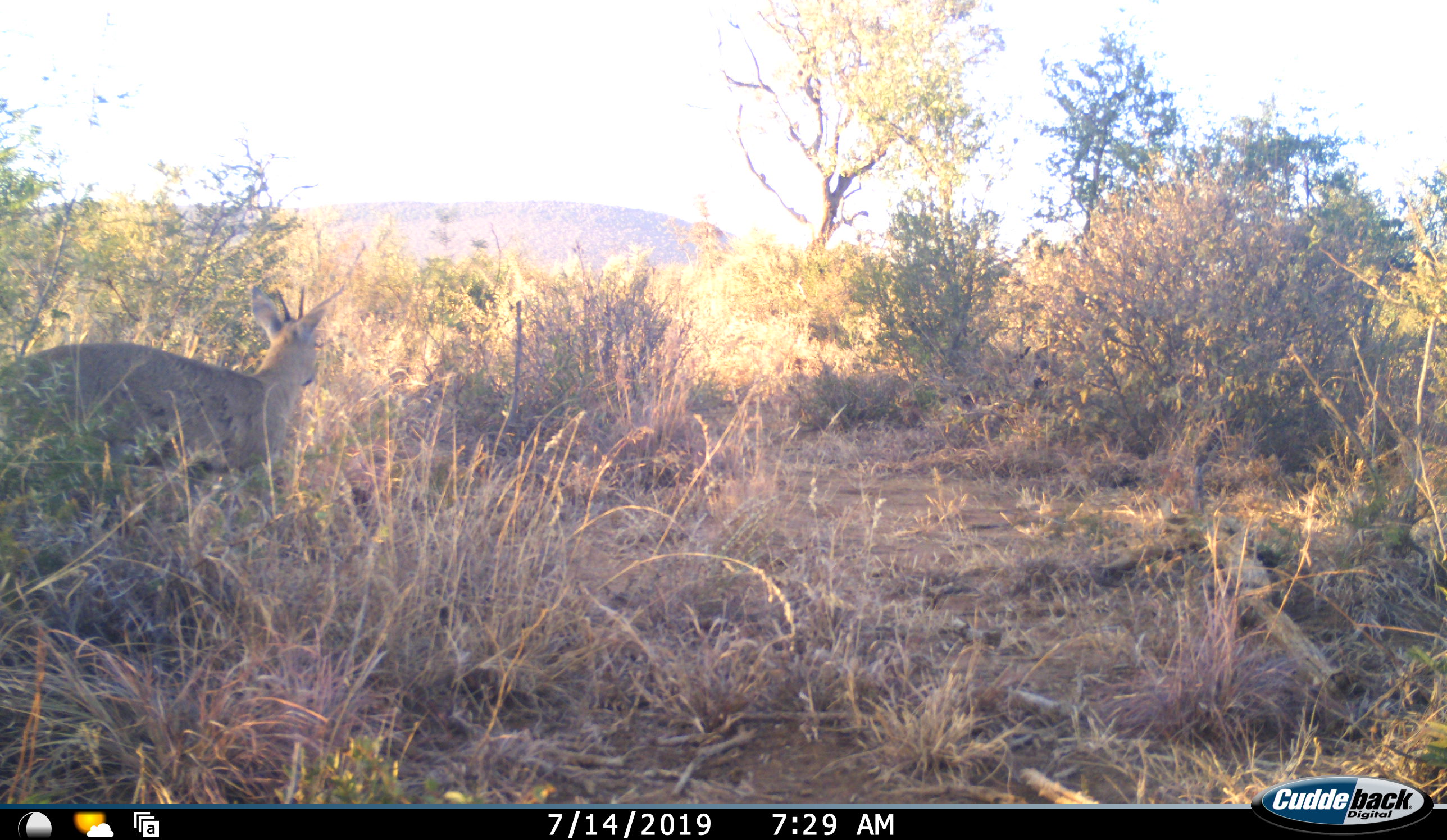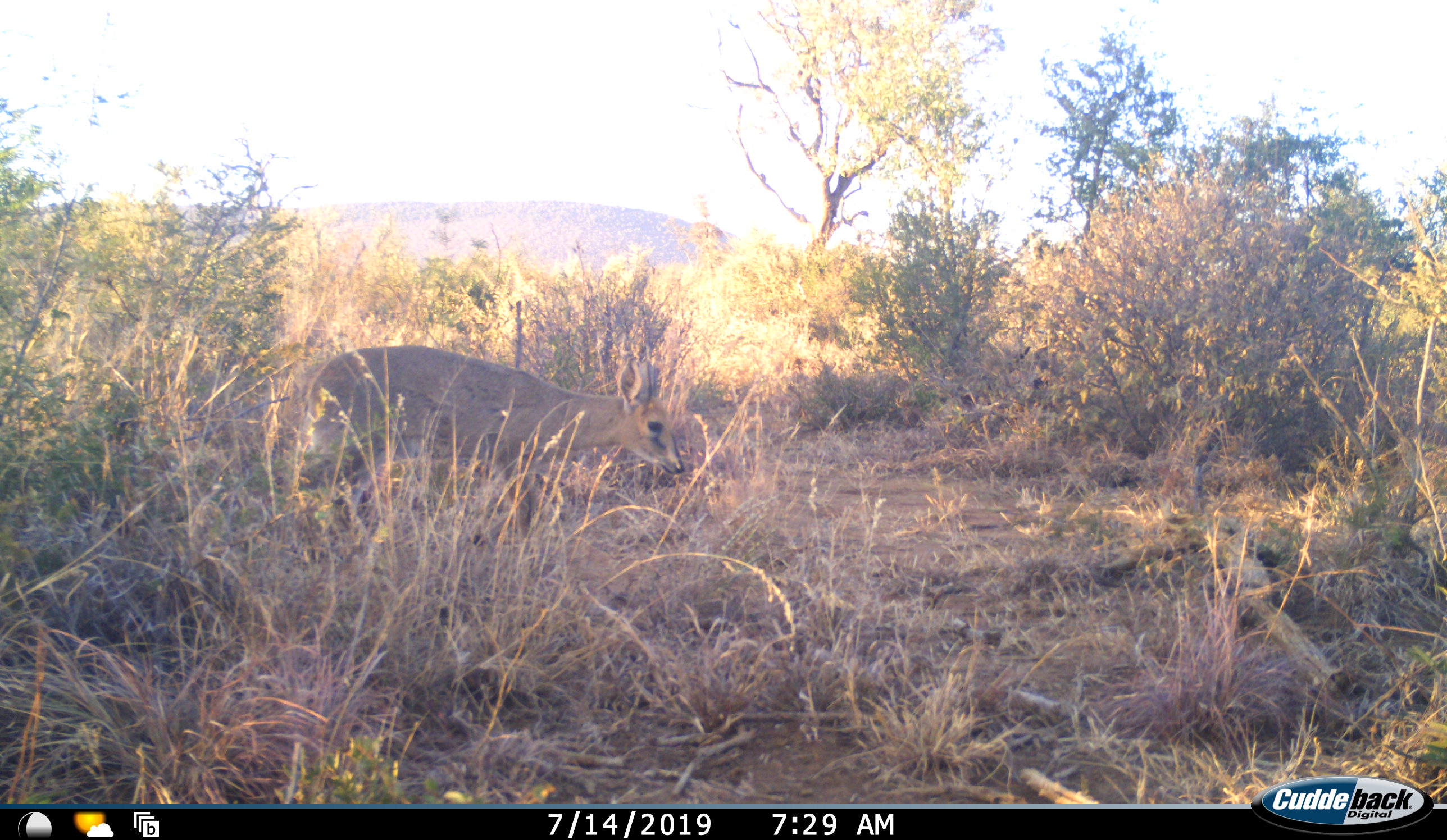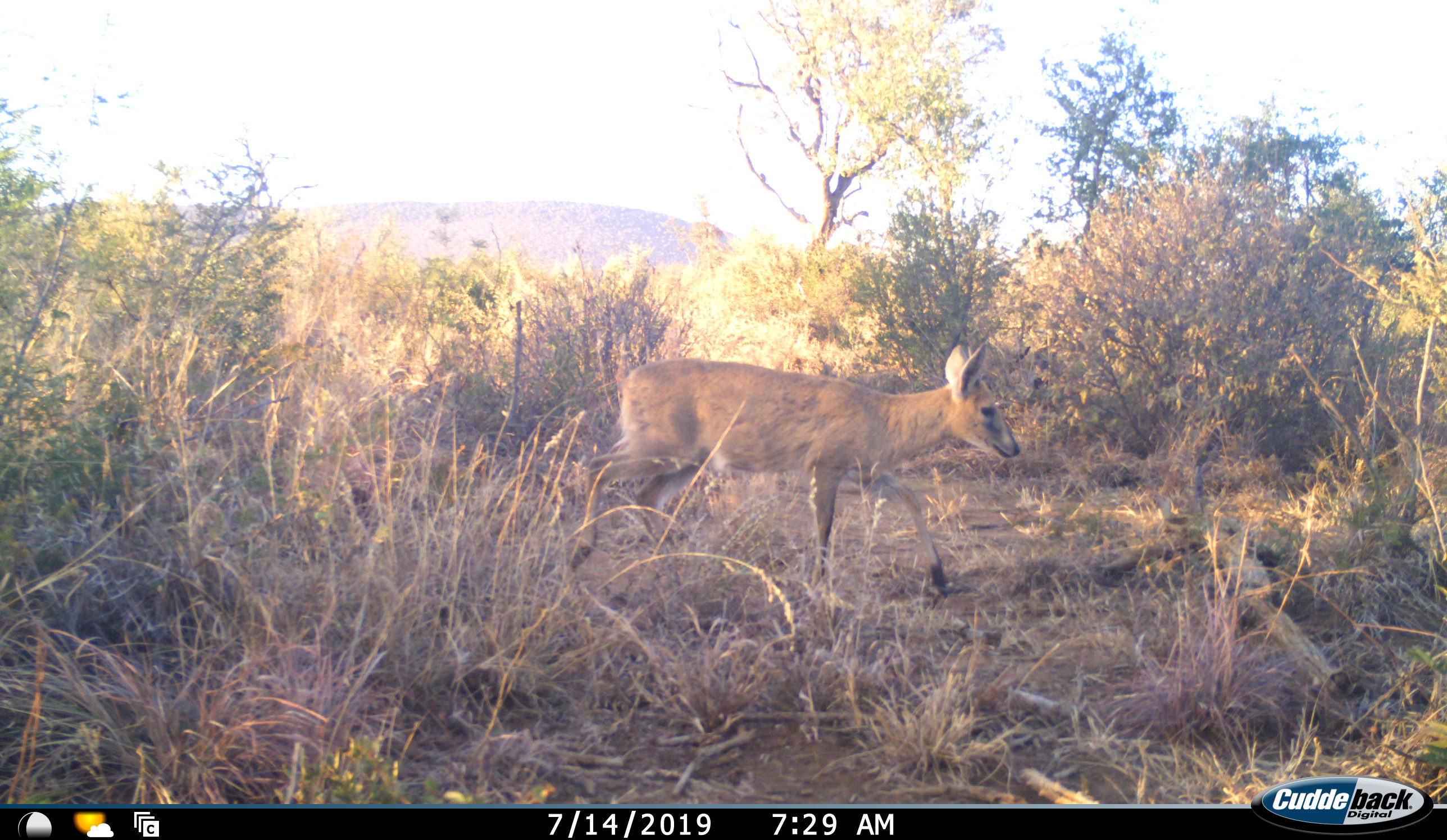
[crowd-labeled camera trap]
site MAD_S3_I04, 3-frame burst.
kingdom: Animalia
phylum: Chordata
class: Mammalia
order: Artiodactyla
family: Bovidae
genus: Sylvicapra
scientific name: Sylvicapra grimmia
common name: common duiker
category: duikercommongrey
Duikercommongrey (common duiker) (Sylvicapra grimmia), count 1. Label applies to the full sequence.